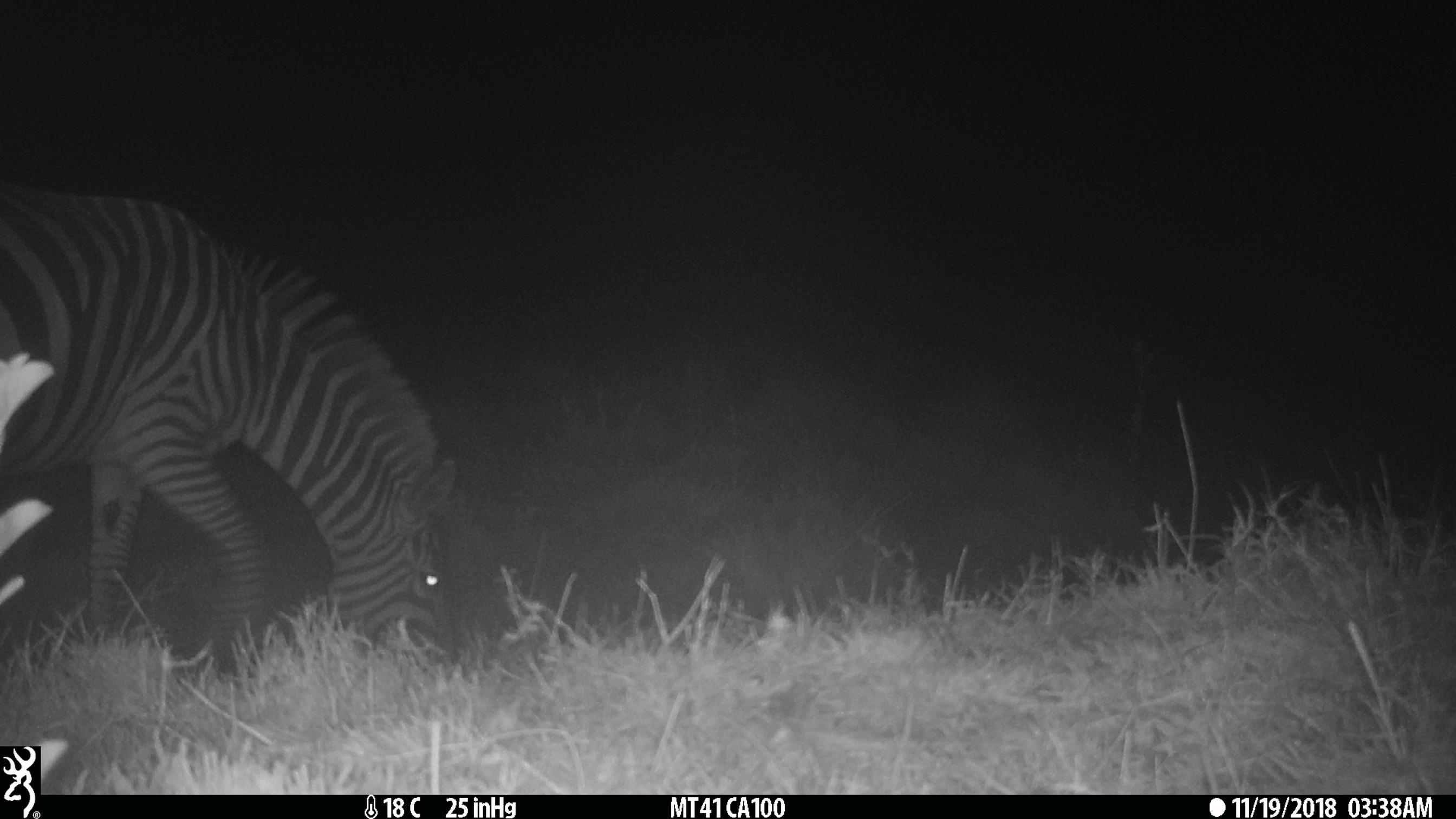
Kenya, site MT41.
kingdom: Animalia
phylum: Chordata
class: Mammalia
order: Perissodactyla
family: Equidae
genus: Equus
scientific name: Equus quagga burchellii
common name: burchell's zebra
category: zebra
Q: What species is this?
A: Zebra (burchell's zebra) (Equus quagga burchellii).